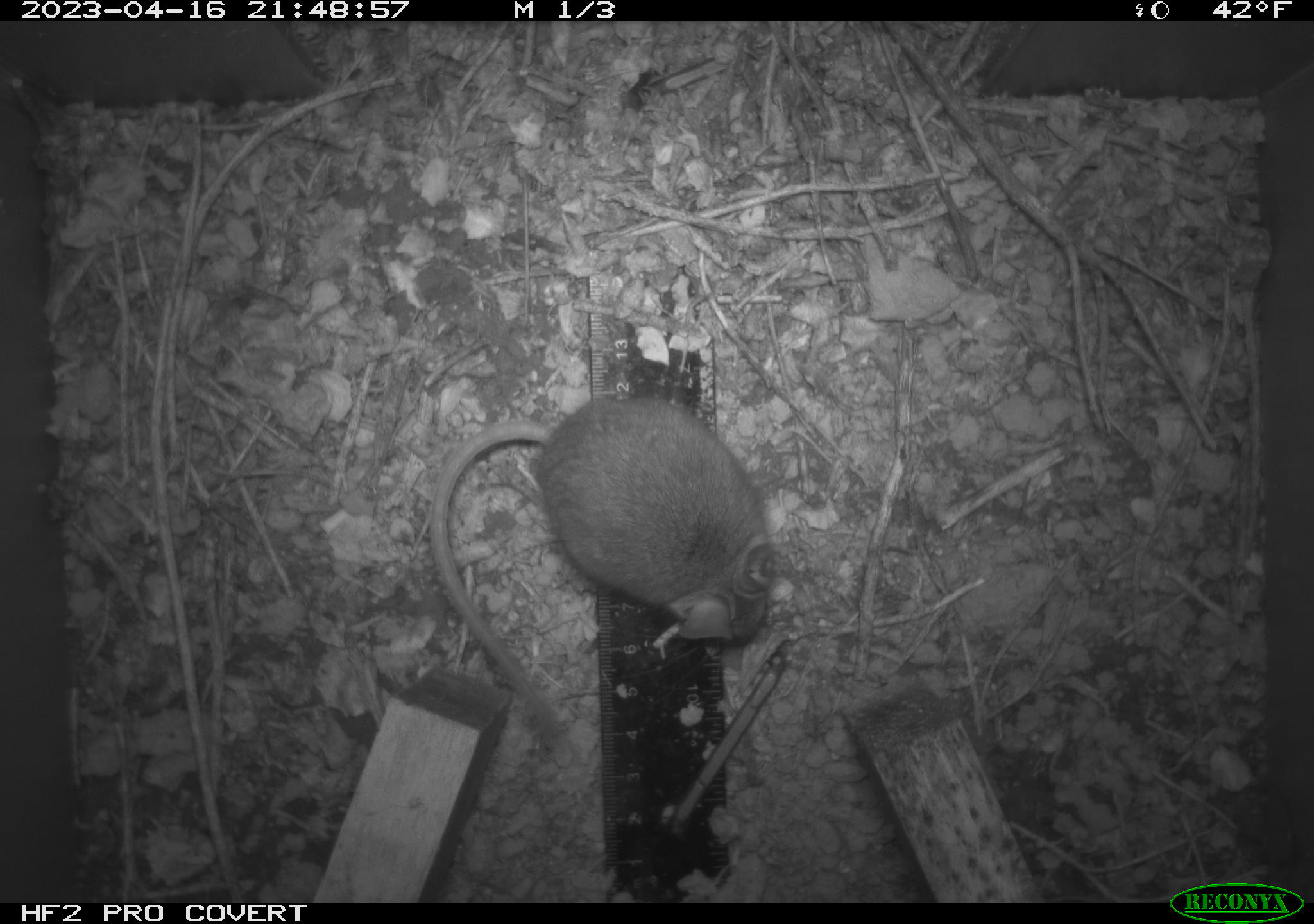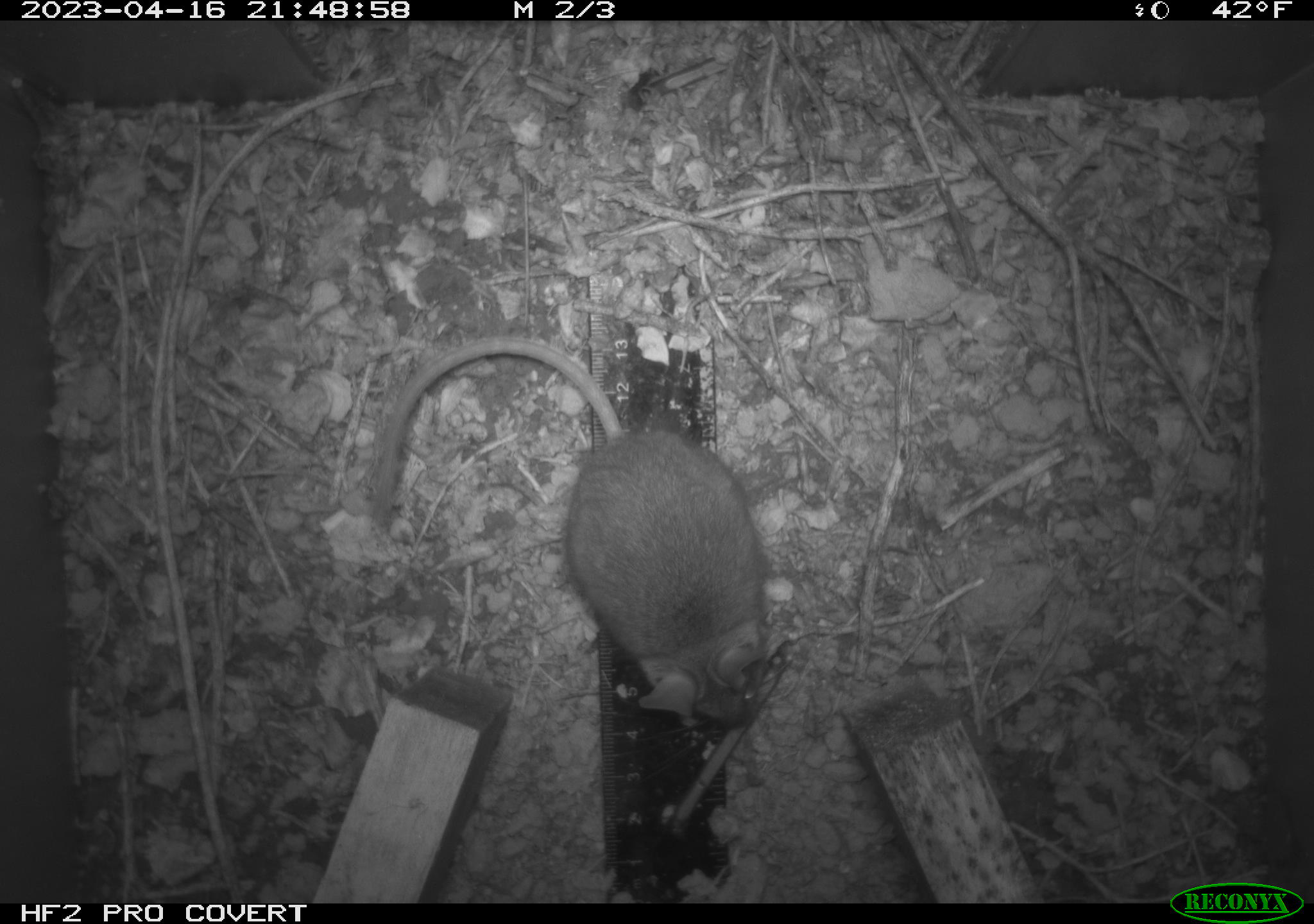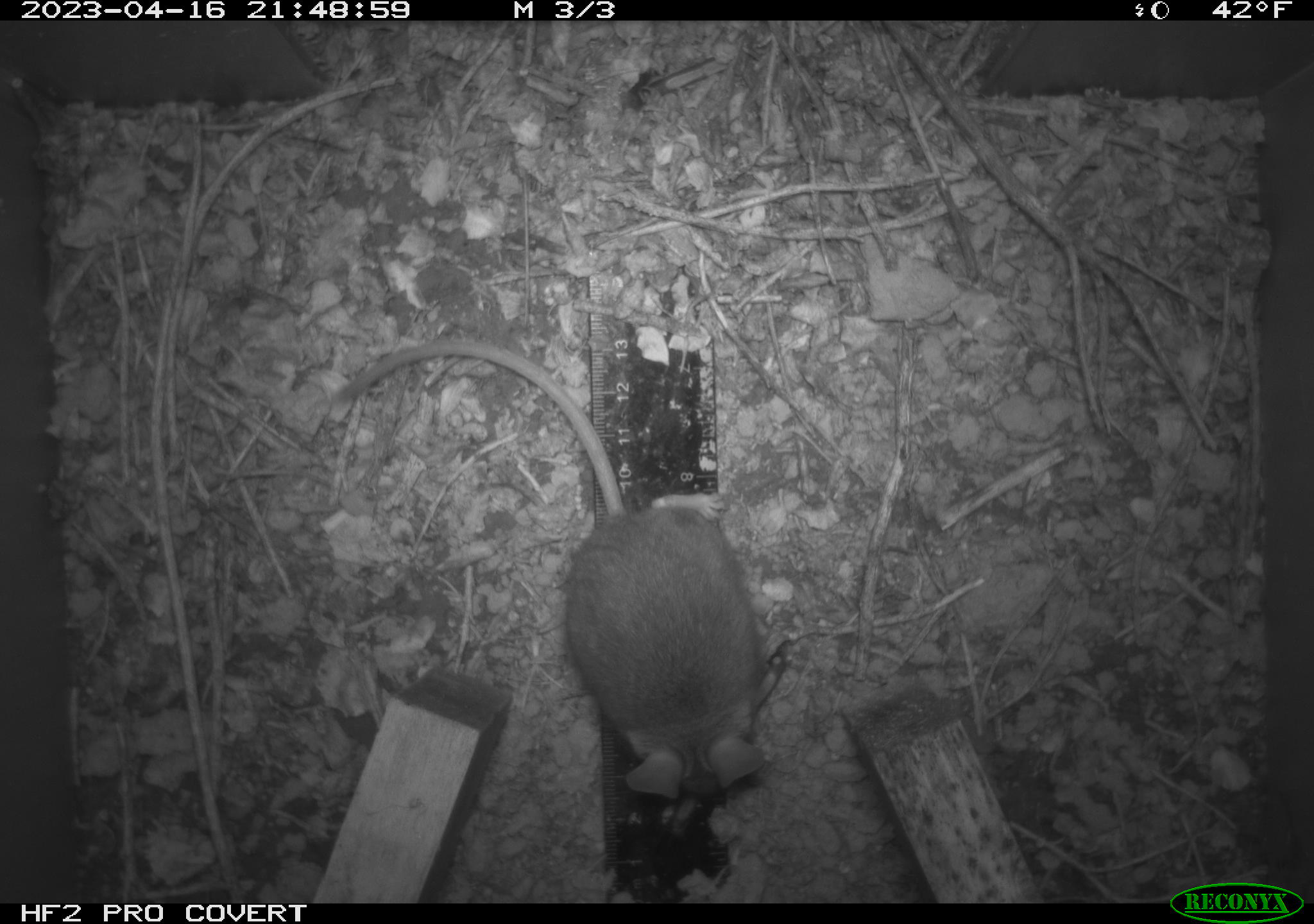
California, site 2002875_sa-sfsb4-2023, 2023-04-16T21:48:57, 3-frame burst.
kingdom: Animalia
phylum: Chordata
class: Mammalia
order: Rodentia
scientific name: Rodentia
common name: mouse species